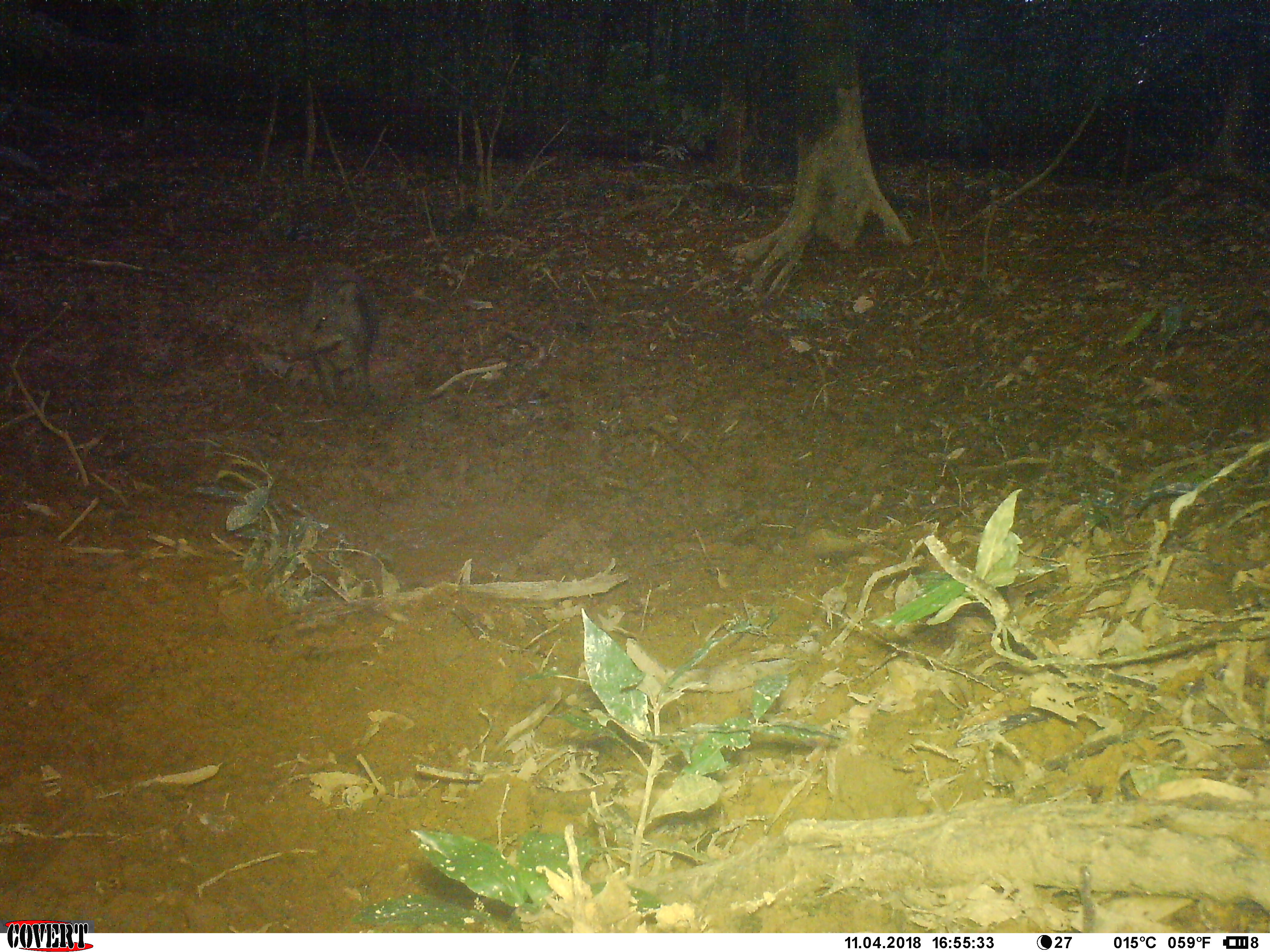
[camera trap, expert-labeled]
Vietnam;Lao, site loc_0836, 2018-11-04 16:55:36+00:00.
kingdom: Animalia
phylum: Chordata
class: Mammalia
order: Artiodactyla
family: Suidae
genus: Sus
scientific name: Sus scrofa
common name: eurasian wild pig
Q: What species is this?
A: Eurasian wild pig (Sus scrofa).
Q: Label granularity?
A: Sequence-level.